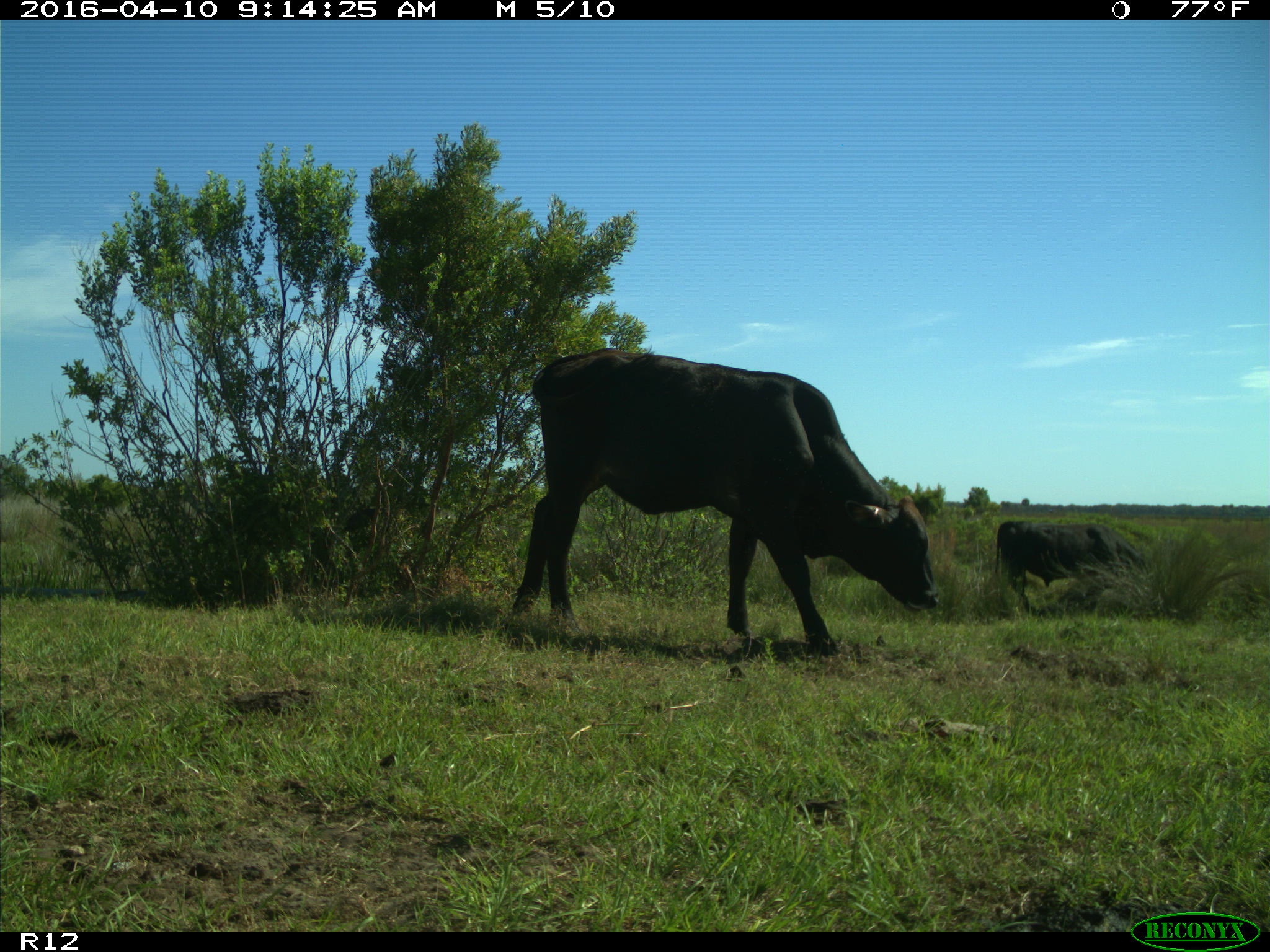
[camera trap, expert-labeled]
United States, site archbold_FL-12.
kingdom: Animalia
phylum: Chordata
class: Mammalia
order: Artiodactyla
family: Bovidae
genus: Bos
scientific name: Bos taurus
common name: domestic cow